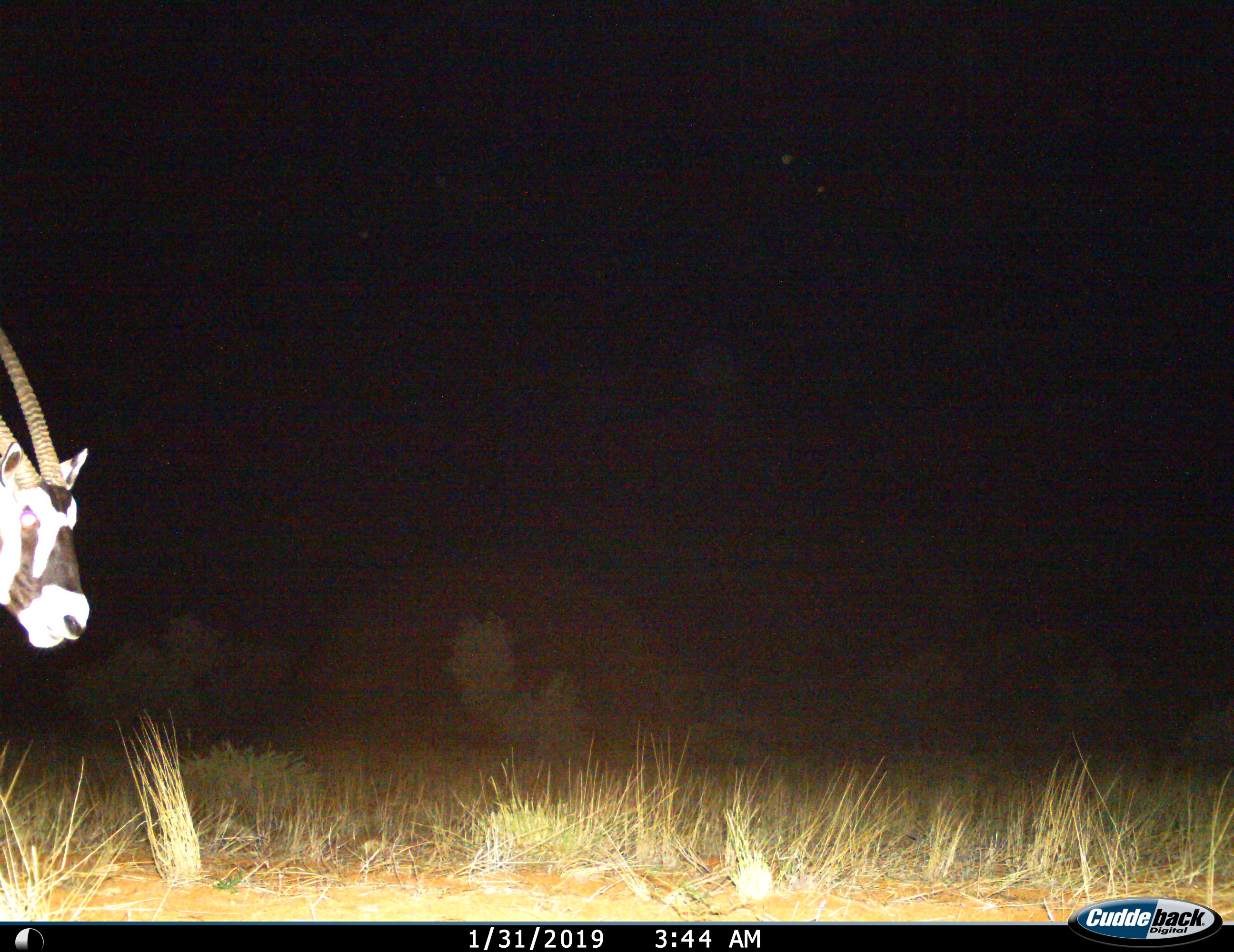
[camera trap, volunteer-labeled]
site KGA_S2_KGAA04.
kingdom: Animalia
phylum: Chordata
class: Mammalia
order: Artiodactyla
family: Bovidae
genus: Oryx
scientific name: Oryx gazella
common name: gemsbok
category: oryx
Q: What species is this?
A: Oryx (gemsbok) (Oryx gazella).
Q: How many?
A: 1.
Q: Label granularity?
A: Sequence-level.